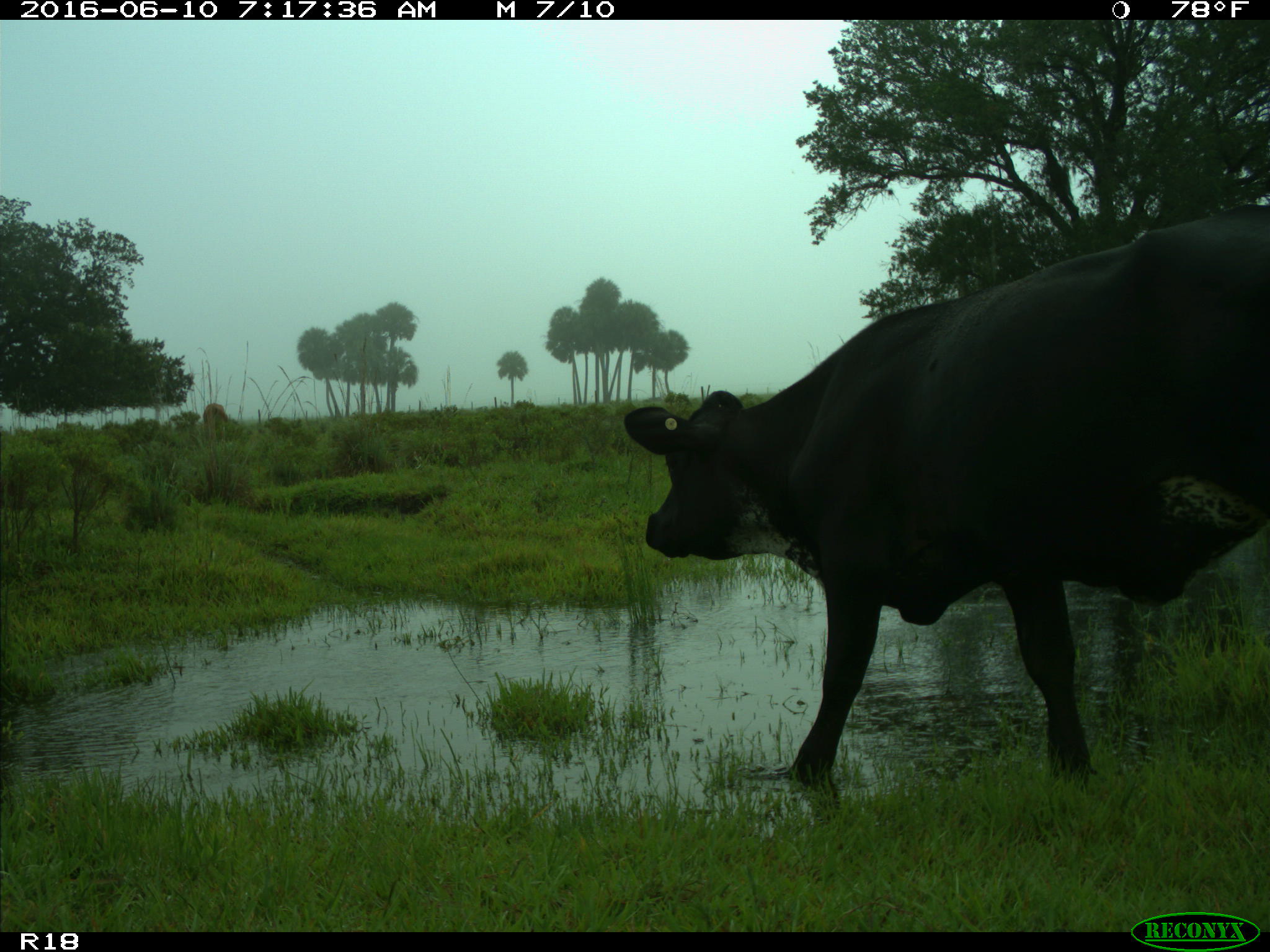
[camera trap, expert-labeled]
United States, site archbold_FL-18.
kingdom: Animalia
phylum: Chordata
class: Mammalia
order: Artiodactyla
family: Bovidae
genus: Bos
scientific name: Bos taurus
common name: domestic cow